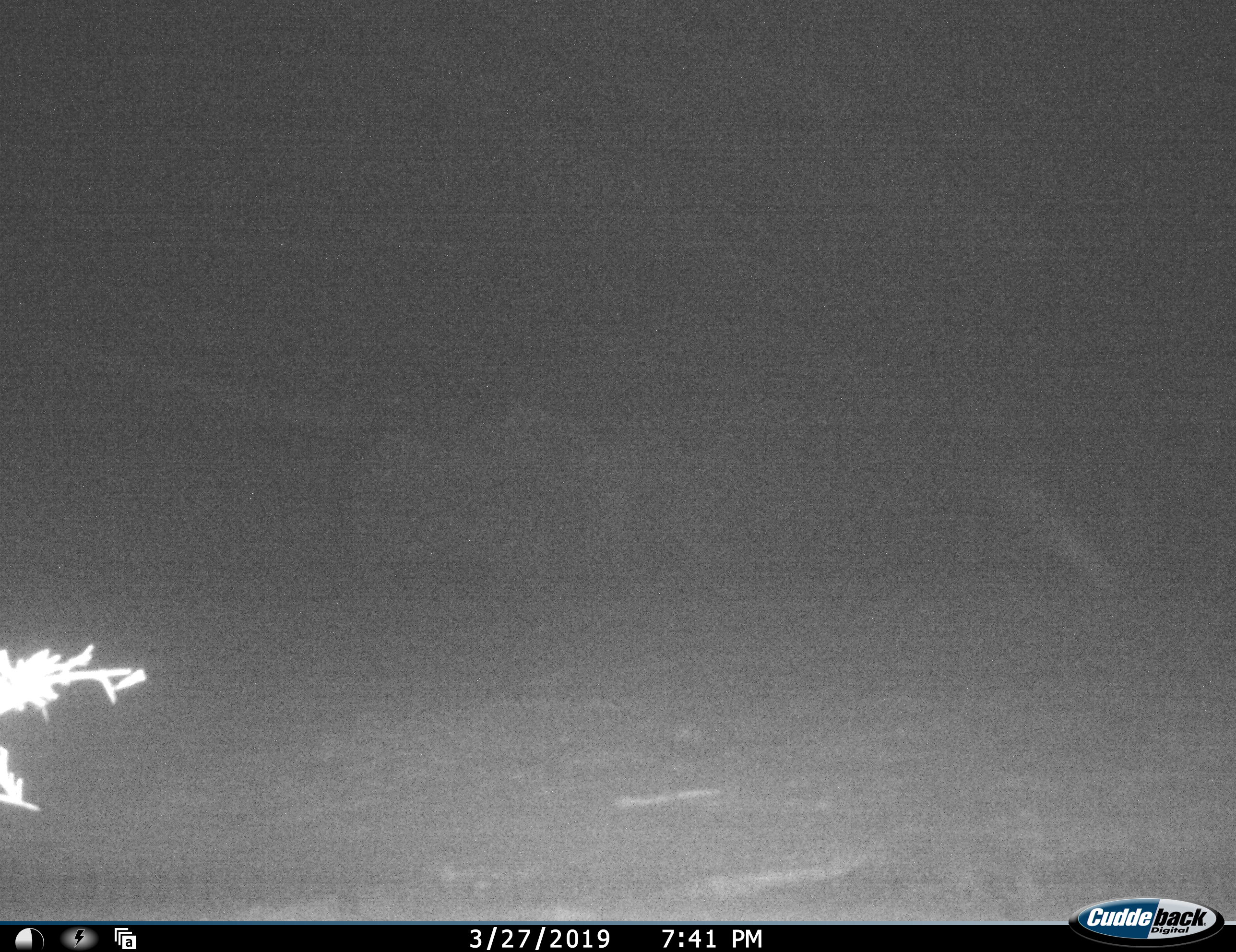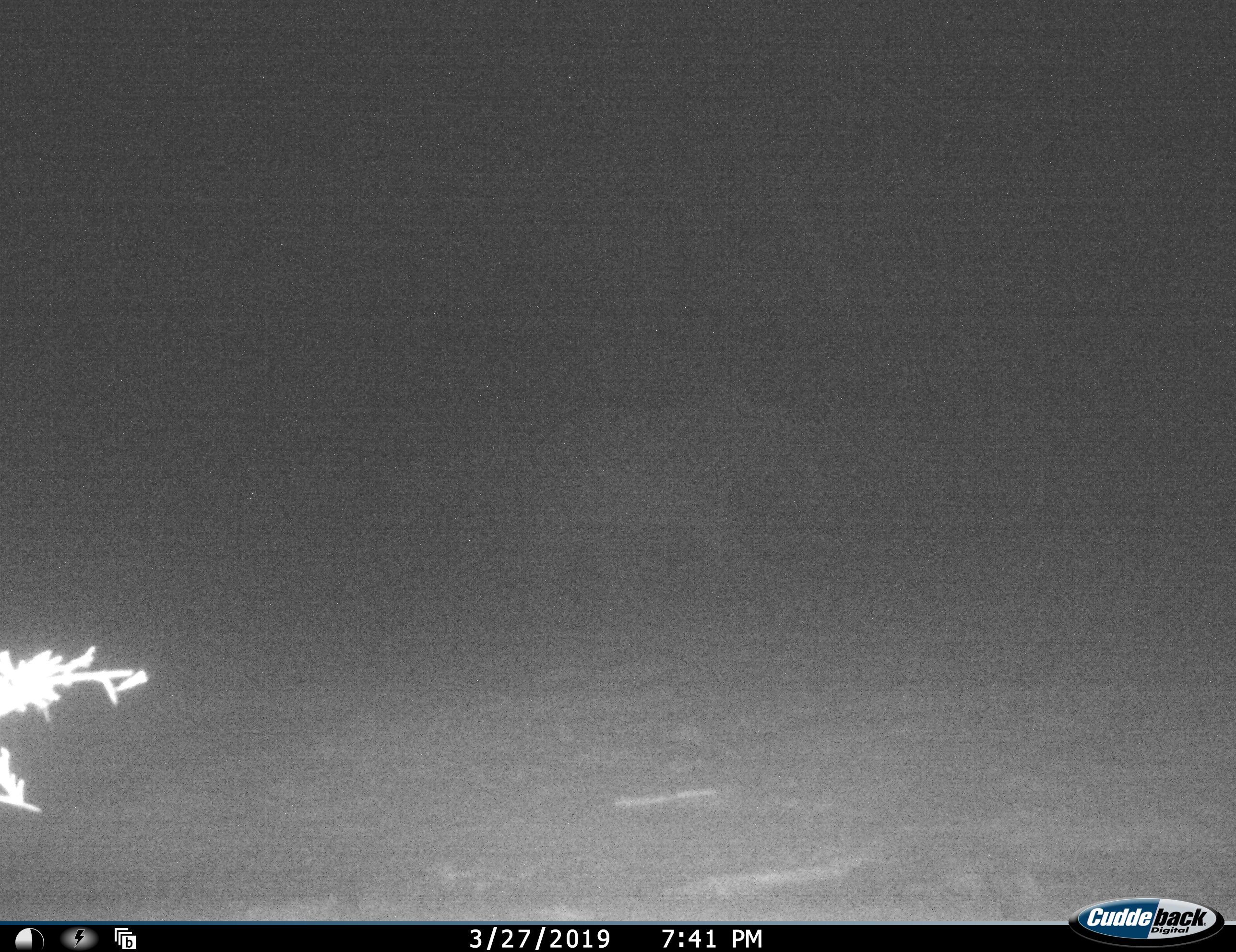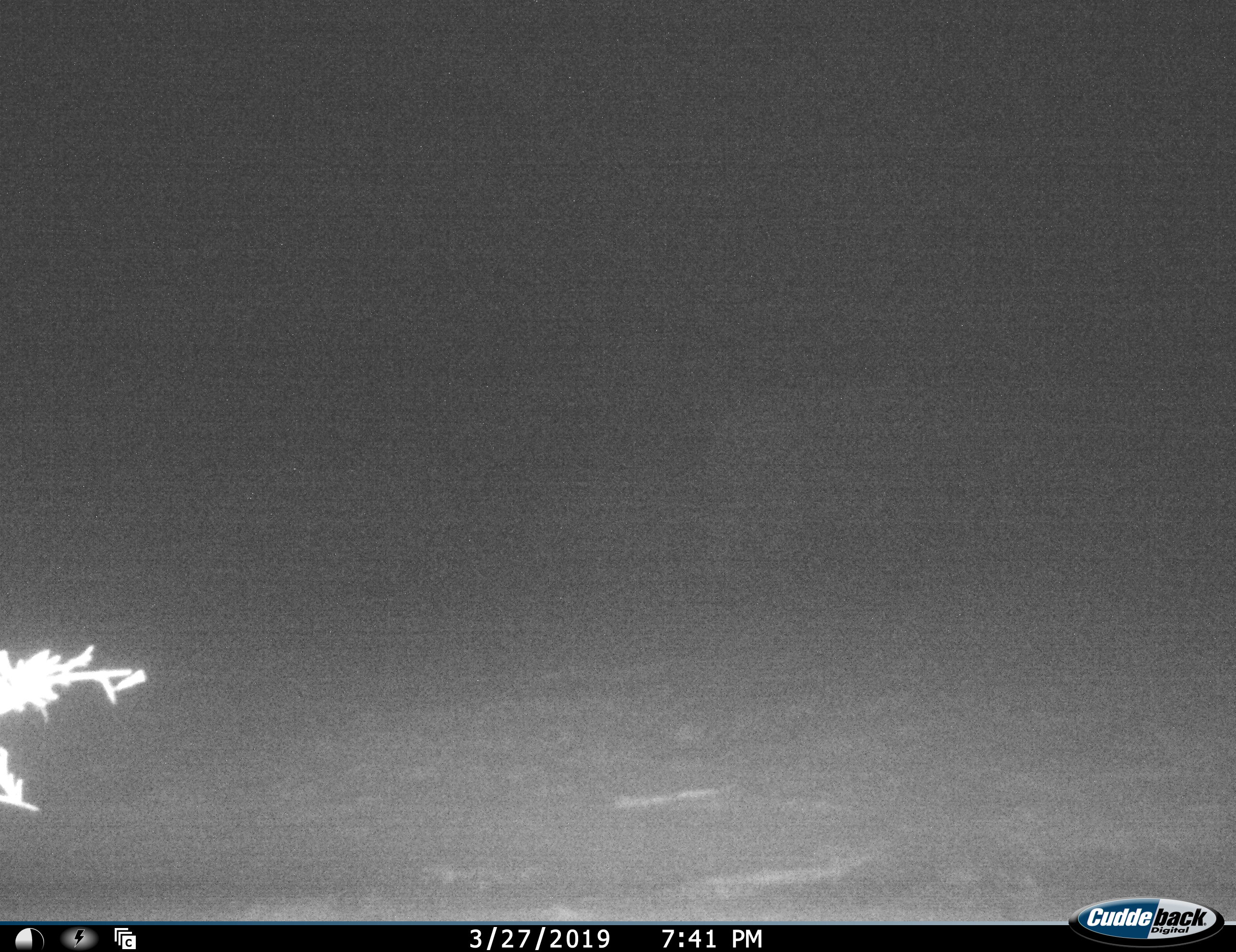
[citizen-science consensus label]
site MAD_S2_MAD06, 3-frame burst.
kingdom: Animalia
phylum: Chordata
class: Mammalia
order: Proboscidea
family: Elephantidae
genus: Loxodonta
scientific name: Loxodonta africana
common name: african bush elephant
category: elephant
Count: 1.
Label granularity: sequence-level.